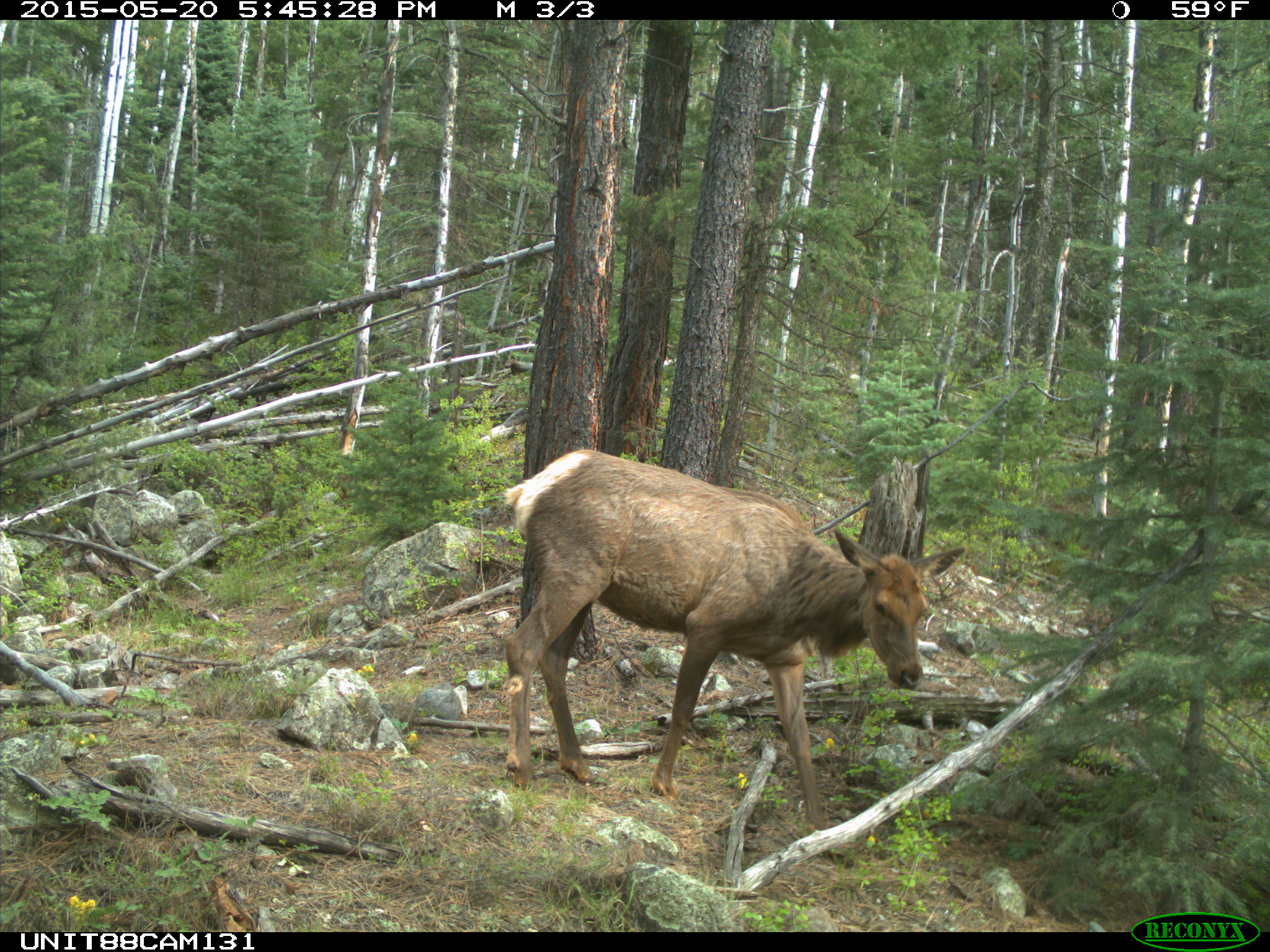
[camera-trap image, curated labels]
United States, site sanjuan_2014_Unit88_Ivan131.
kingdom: Animalia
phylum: Chordata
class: Mammalia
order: Artiodactyla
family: Cervidae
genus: Cervus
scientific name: Cervus elaphus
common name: red deer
Cervus elaphus (red deer).